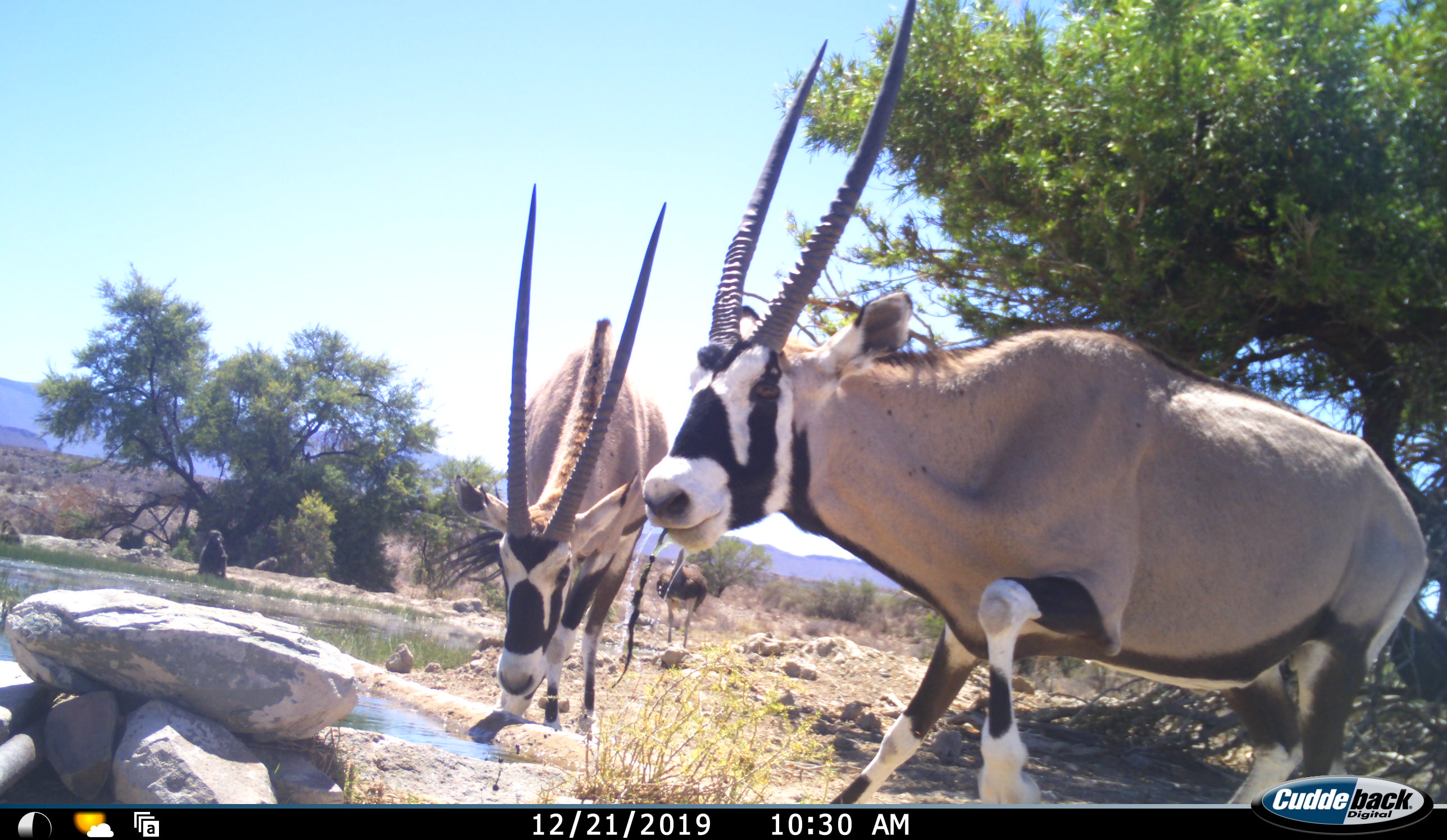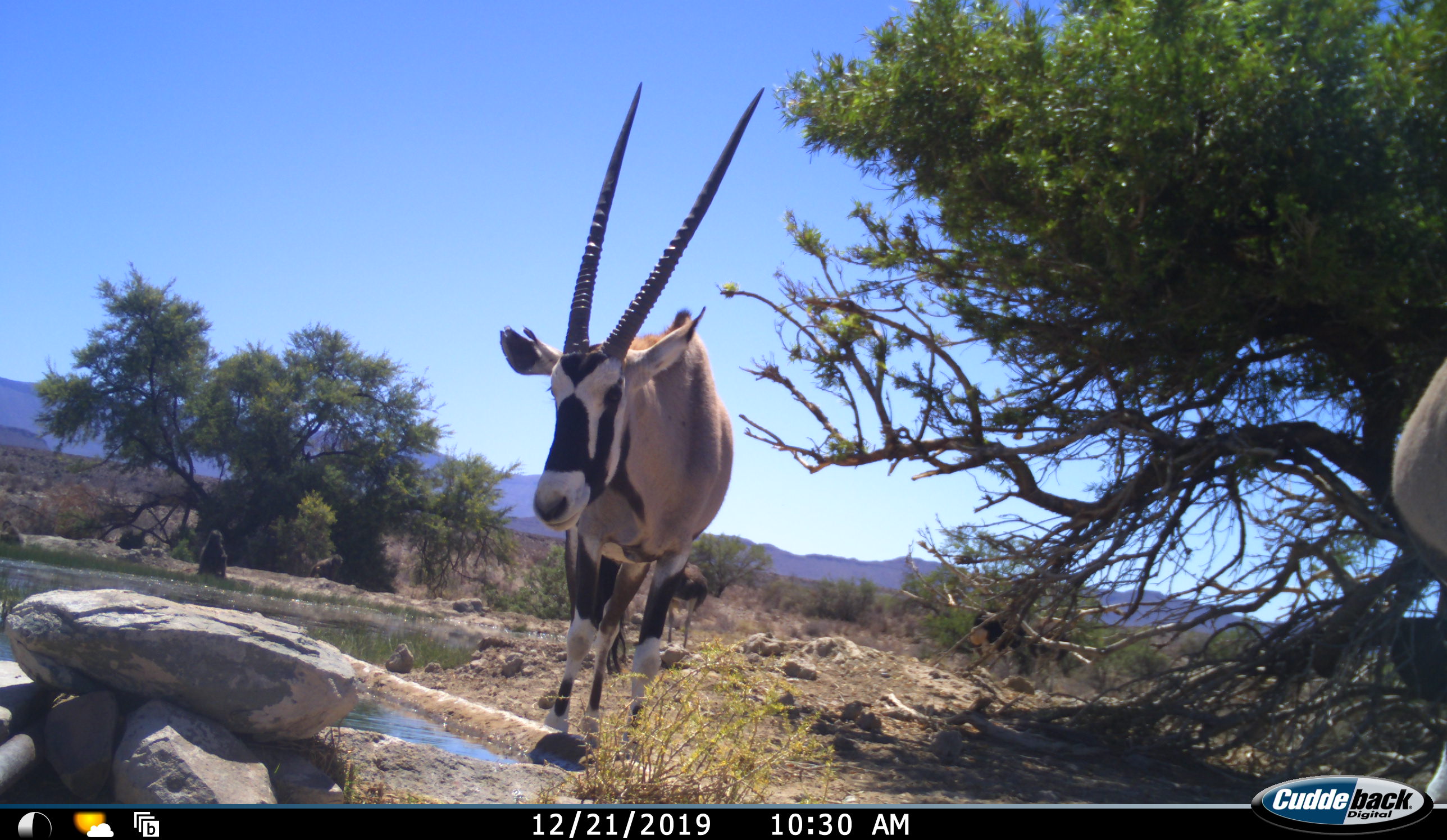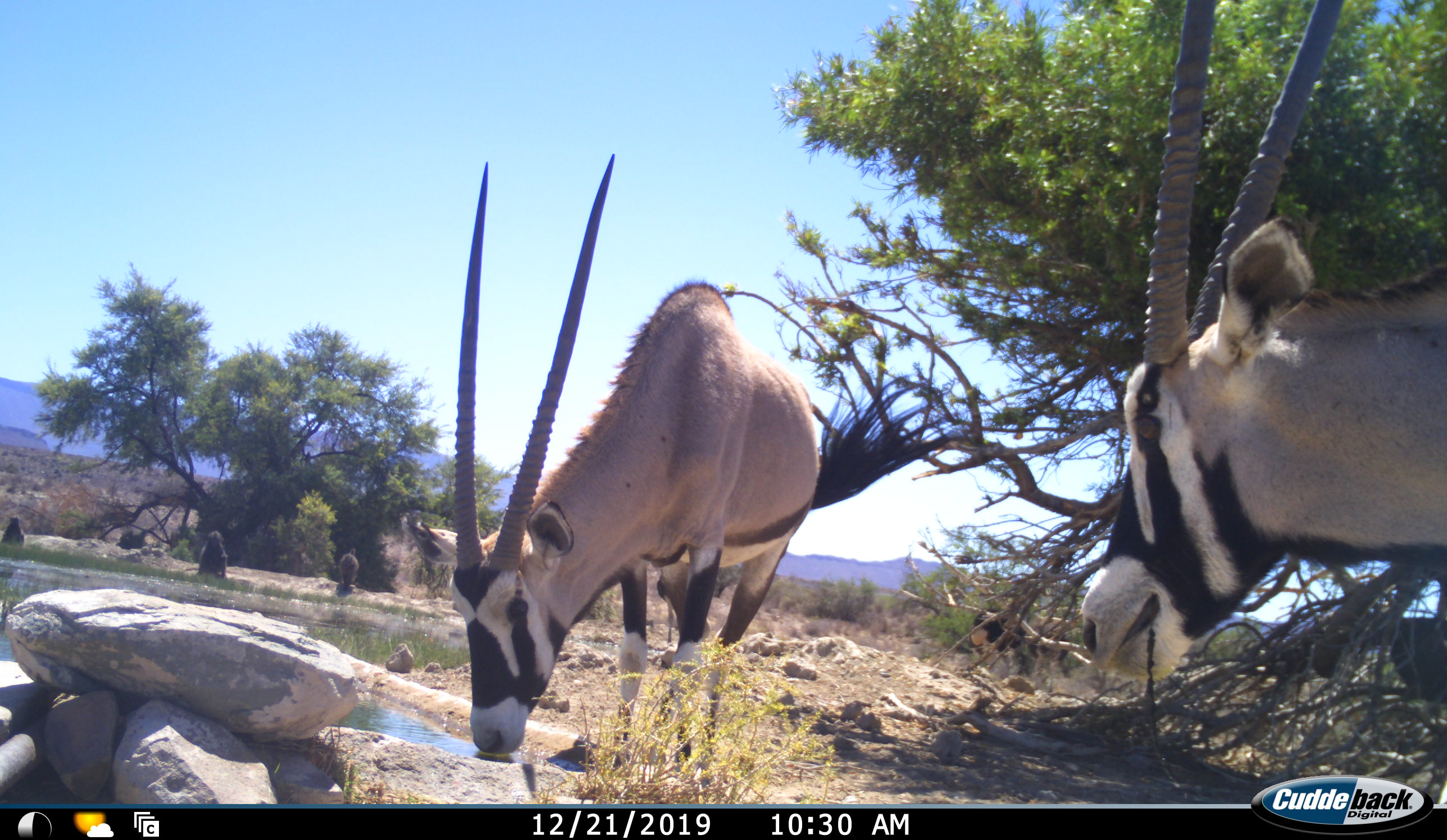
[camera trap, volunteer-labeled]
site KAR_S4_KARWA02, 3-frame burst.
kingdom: Animalia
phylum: Chordata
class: Mammalia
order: Primates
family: Cercopithecidae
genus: Papio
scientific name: Papio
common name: baboon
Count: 4.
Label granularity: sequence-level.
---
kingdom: Animalia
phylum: Chordata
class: Mammalia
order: Artiodactyla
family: Bovidae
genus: Oryx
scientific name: Oryx gazella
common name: gemsbok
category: oryx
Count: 2.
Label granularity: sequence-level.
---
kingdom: Animalia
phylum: Chordata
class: Aves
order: Struthioniformes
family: Struthionidae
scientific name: Struthionidae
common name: ostrich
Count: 1.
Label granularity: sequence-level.